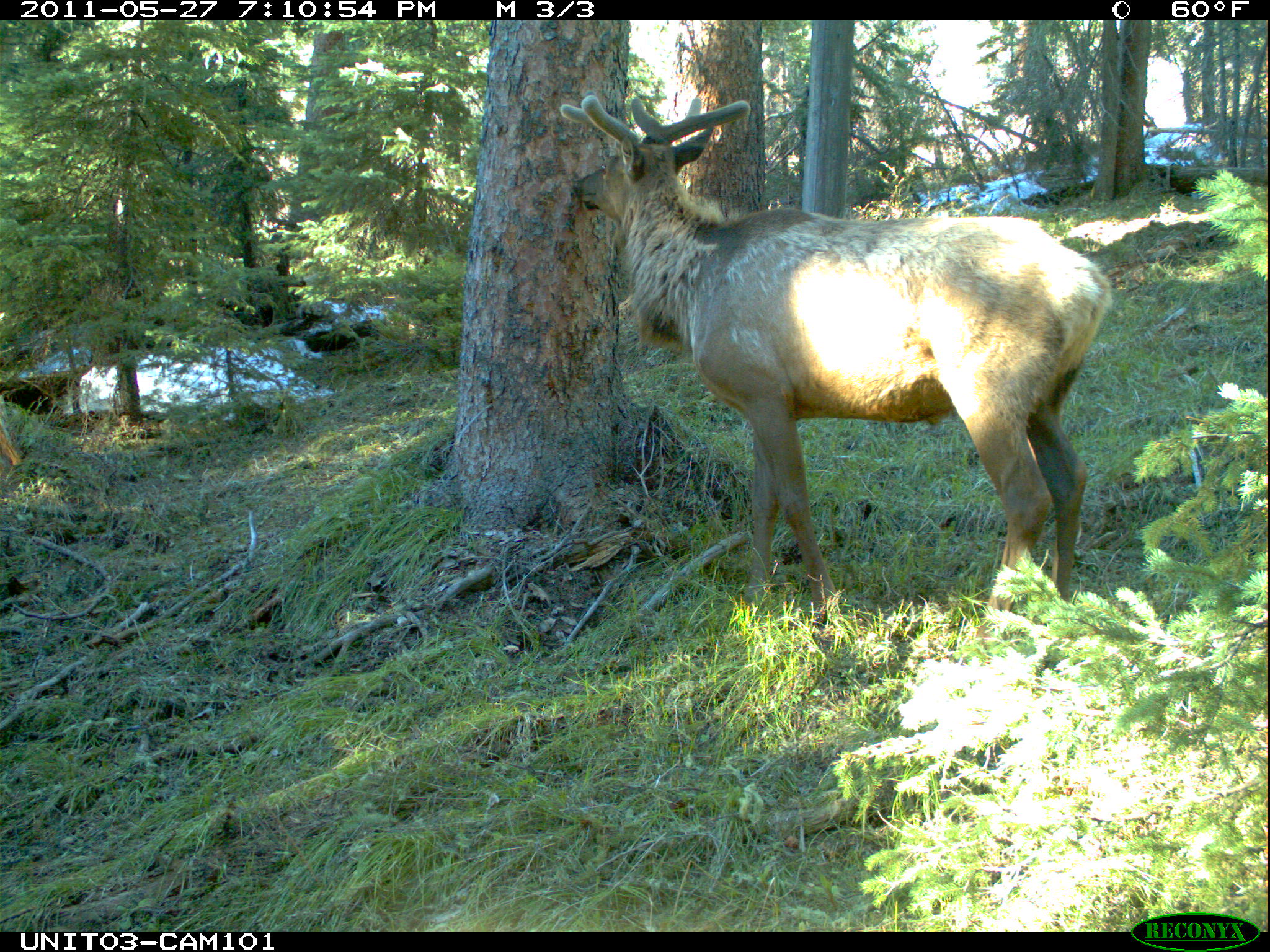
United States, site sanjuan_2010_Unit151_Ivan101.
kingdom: Animalia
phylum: Chordata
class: Mammalia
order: Artiodactyla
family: Cervidae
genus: Cervus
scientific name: Cervus elaphus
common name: red deer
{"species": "Cervus elaphus (red deer)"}